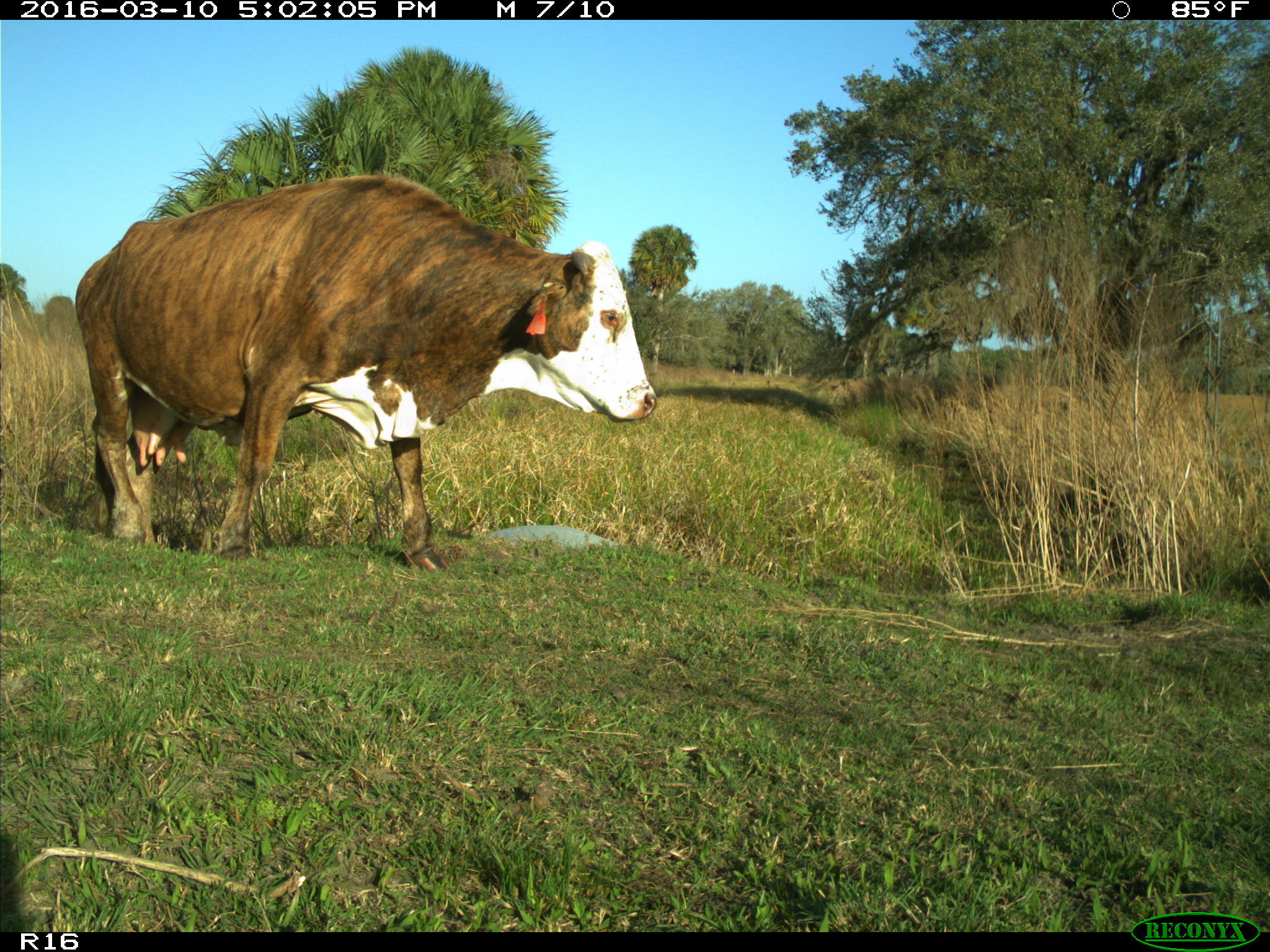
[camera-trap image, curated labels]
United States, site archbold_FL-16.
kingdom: Animalia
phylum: Chordata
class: Mammalia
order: Artiodactyla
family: Bovidae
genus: Bos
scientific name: Bos taurus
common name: domestic cow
Bos taurus (domestic cow).